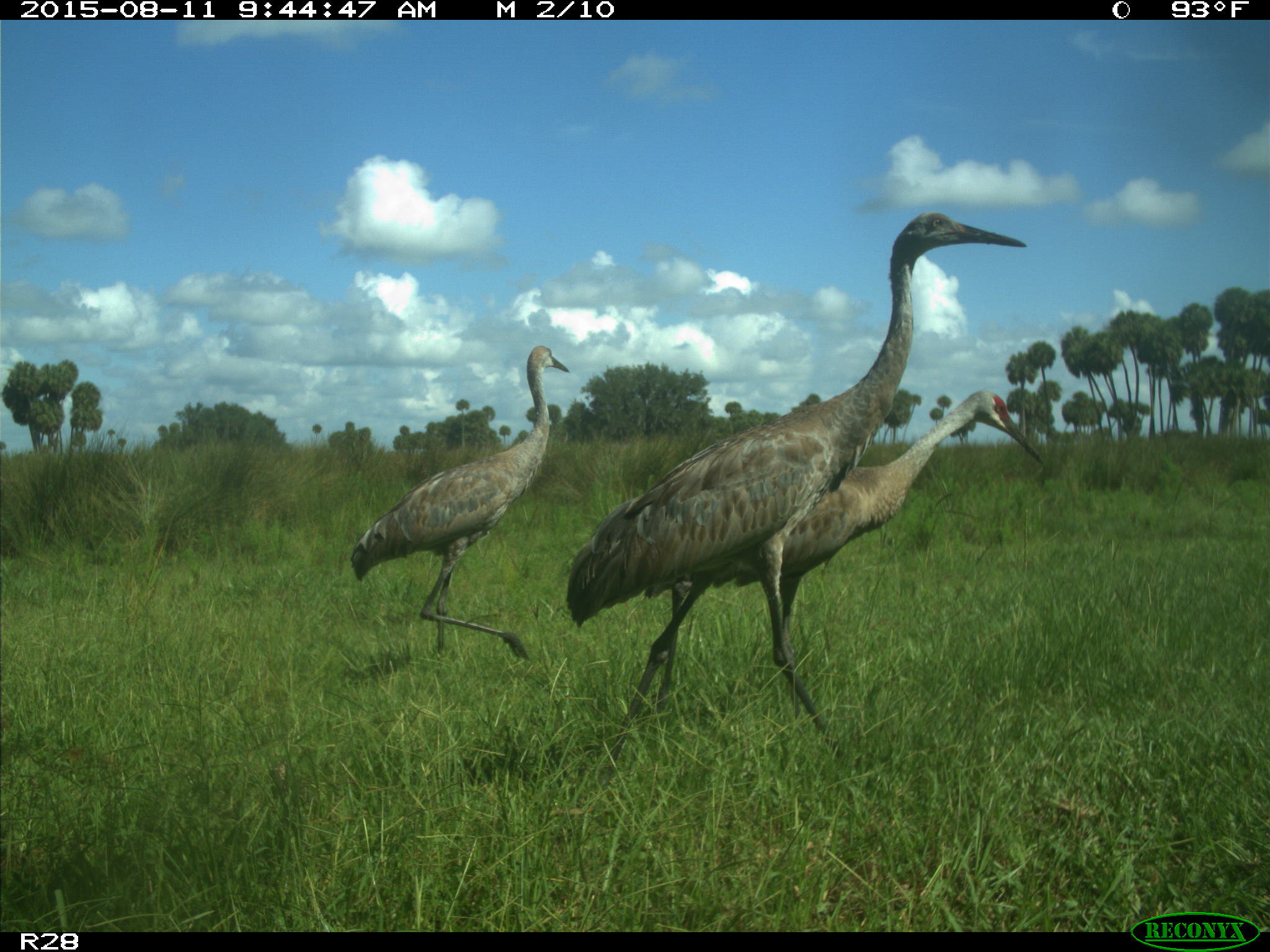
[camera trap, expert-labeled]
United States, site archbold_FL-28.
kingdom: Animalia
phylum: Chordata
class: Aves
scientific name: Aves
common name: birds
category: unidentified bird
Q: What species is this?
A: Unidentified bird (birds) (Aves).